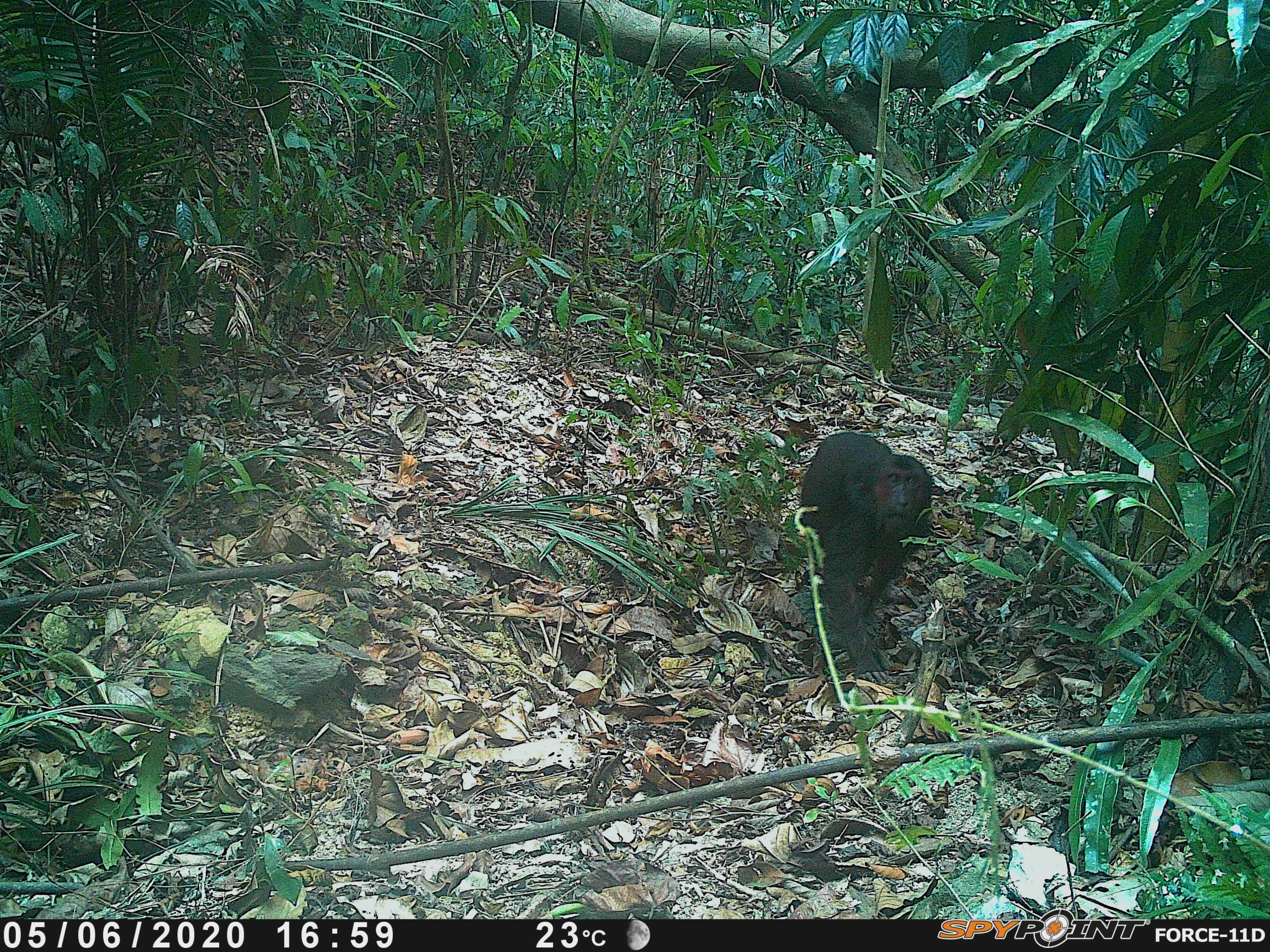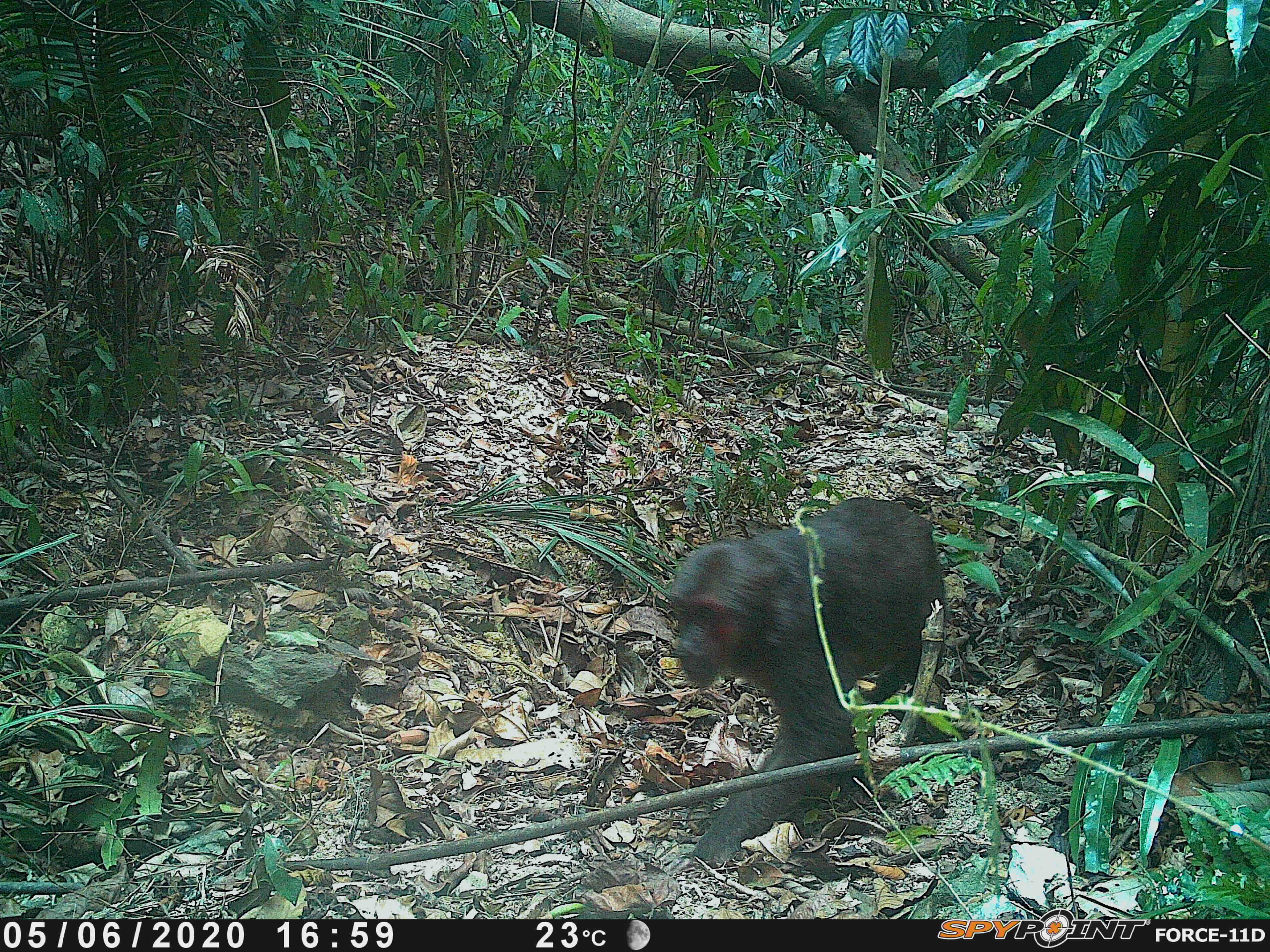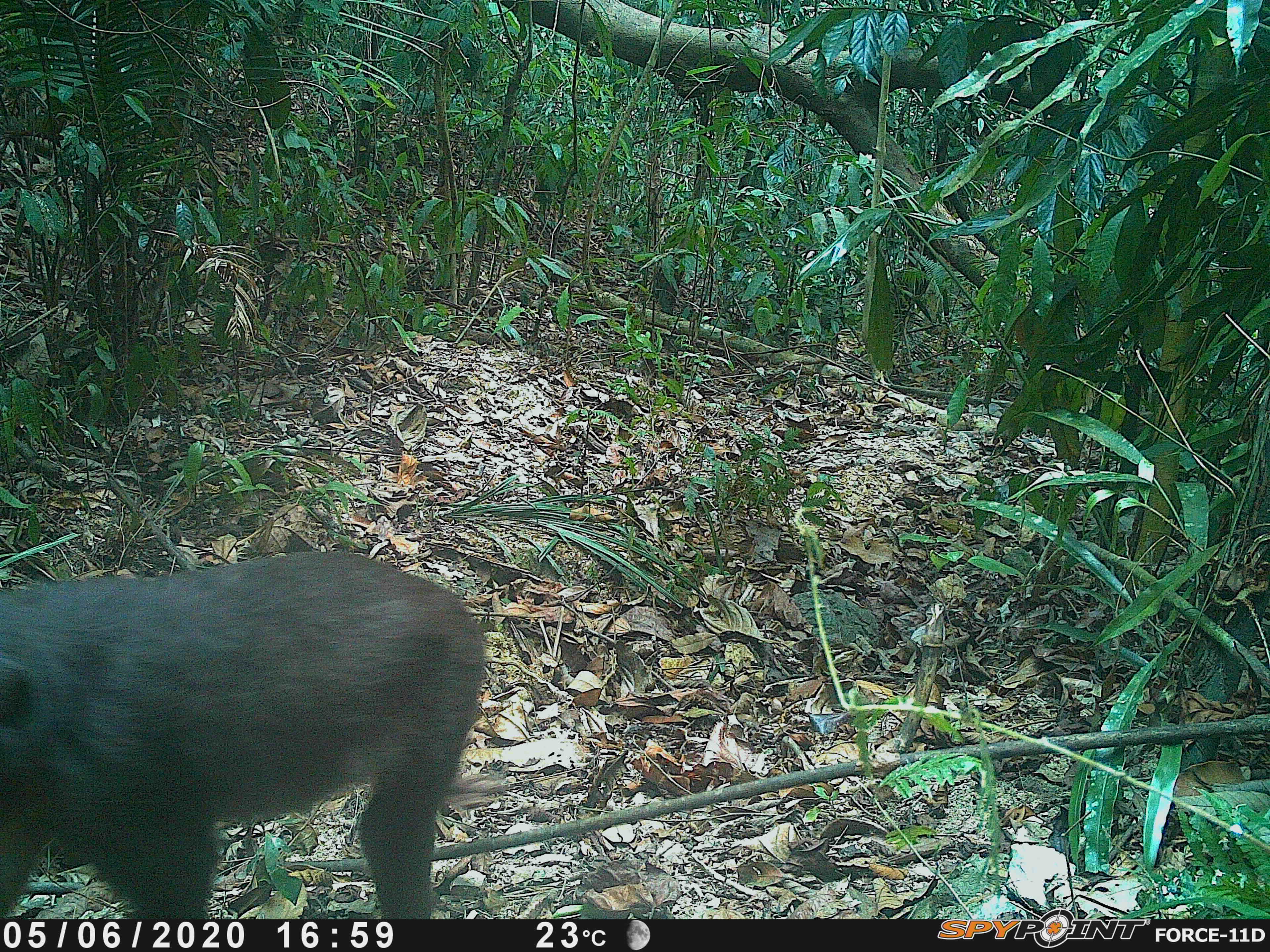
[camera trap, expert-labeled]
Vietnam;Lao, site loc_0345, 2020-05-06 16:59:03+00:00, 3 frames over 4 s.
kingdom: Animalia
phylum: Chordata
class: Mammalia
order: Primates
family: Cercopithecidae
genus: Macaca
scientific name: Macaca arctoides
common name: stump-tailed macaque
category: stump tailed macaque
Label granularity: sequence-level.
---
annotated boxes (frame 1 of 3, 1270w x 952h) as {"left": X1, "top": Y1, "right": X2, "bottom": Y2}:
stump tailed macaque: {"left": 798, "top": 431, "right": 932, "bottom": 683}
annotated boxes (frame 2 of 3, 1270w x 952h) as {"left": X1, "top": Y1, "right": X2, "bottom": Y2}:
stump tailed macaque: {"left": 668, "top": 496, "right": 948, "bottom": 866}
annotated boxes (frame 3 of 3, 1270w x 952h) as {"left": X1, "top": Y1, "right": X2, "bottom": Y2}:
stump tailed macaque: {"left": 0, "top": 551, "right": 484, "bottom": 918}